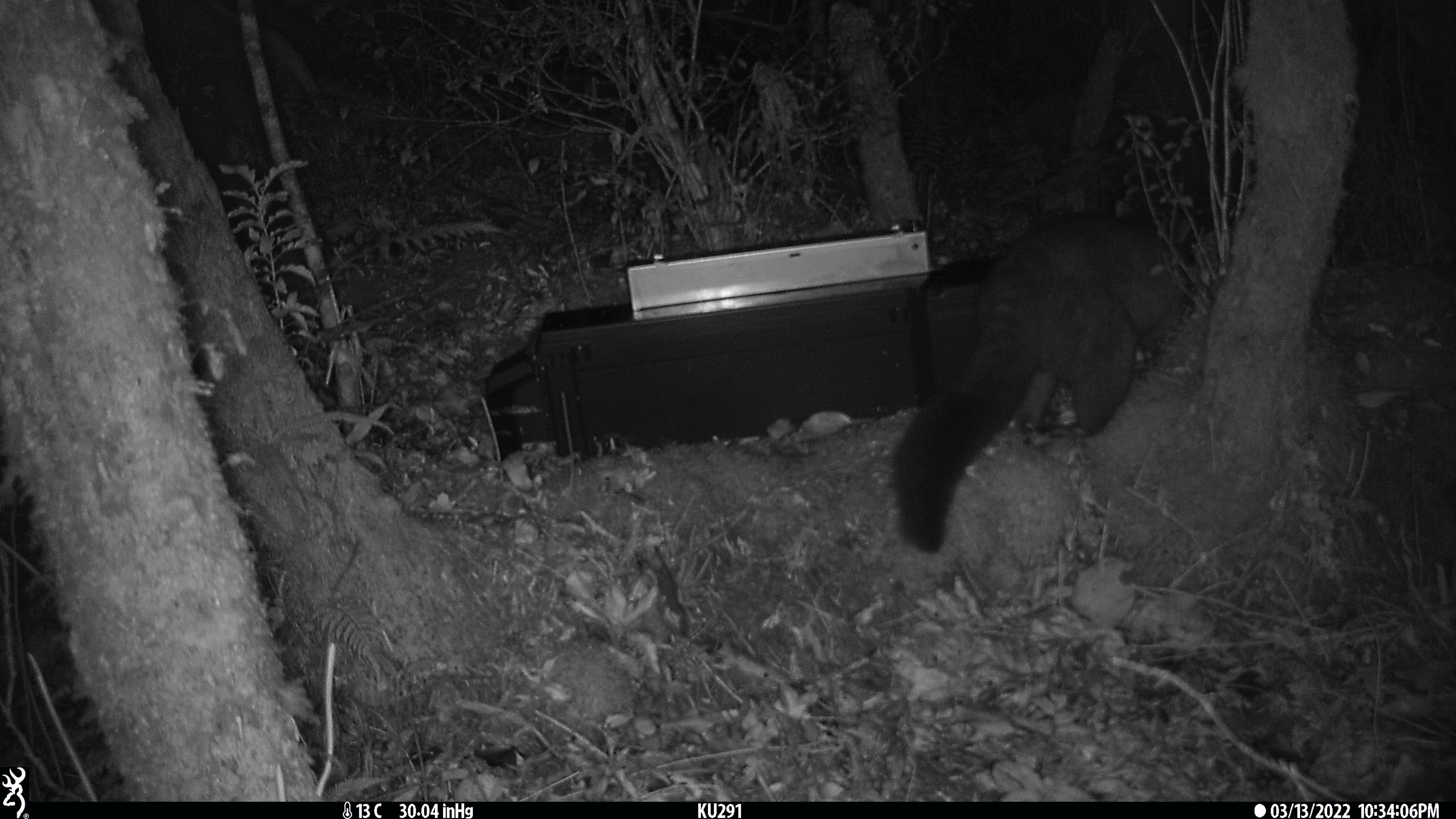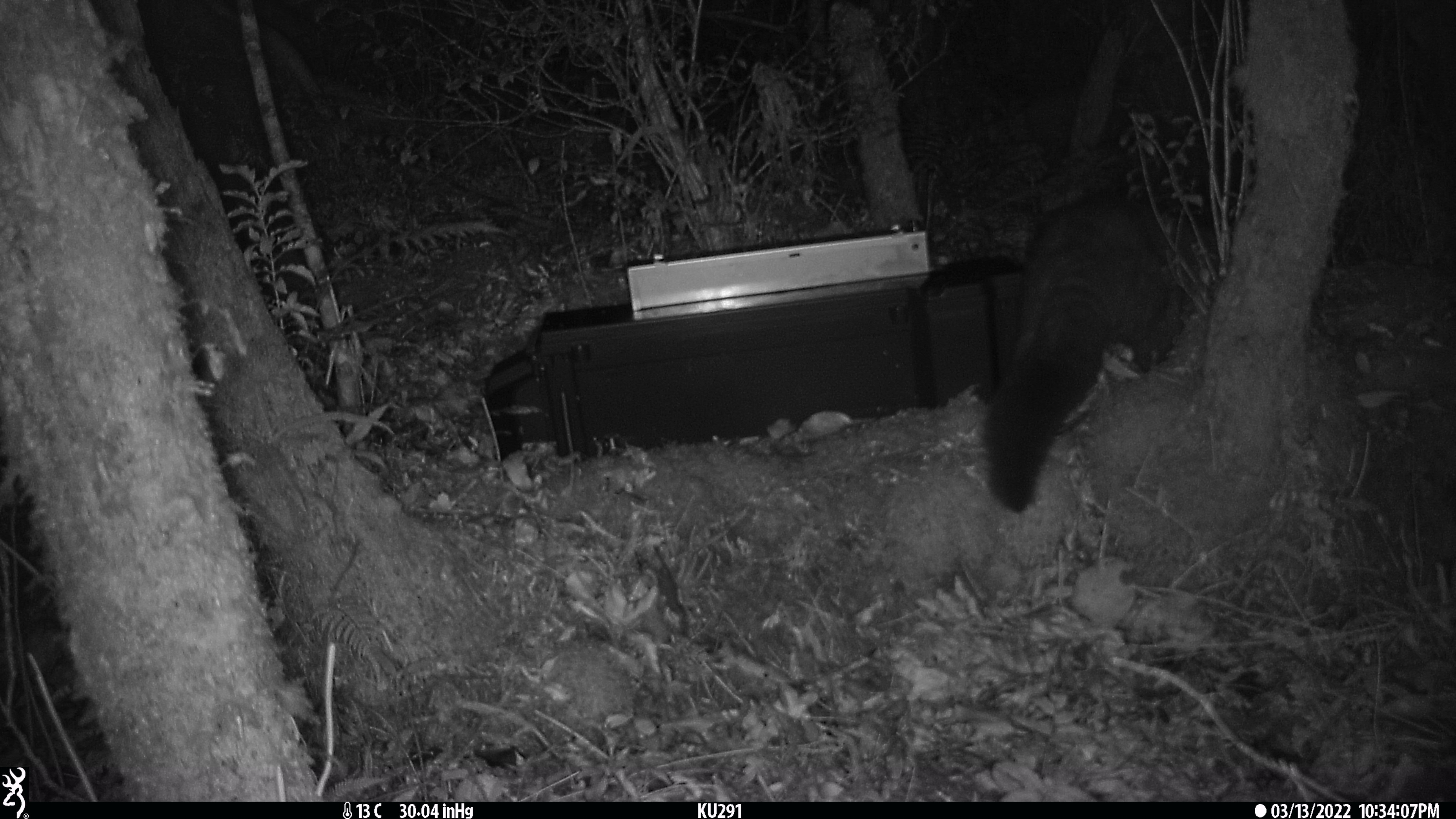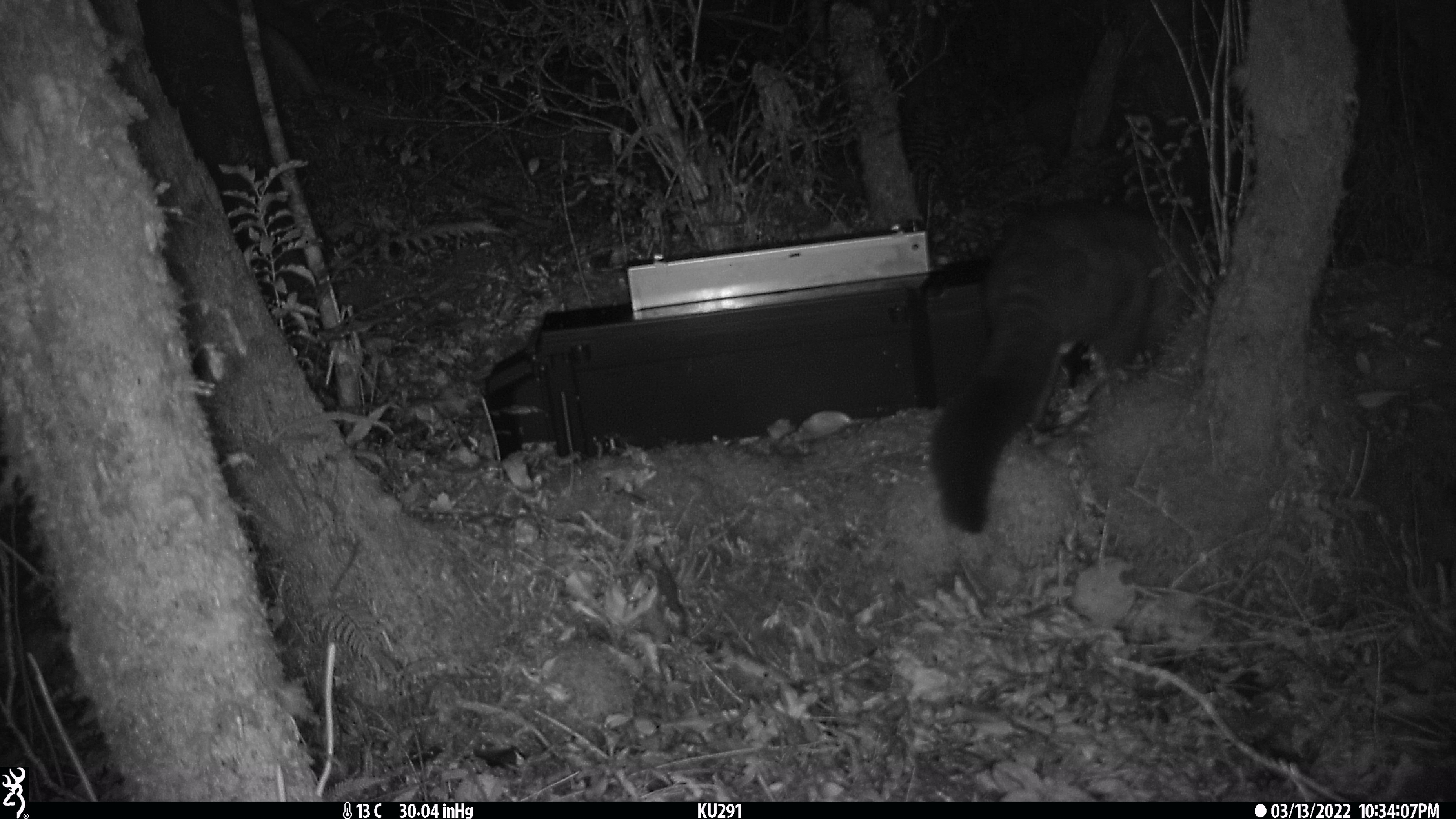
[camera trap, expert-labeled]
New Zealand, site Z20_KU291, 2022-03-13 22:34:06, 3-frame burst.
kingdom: Animalia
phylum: Chordata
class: Mammalia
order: Diprotodontia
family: Phalangeridae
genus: Trichosurus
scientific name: Trichosurus vulpecula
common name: common brushtail possum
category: possum